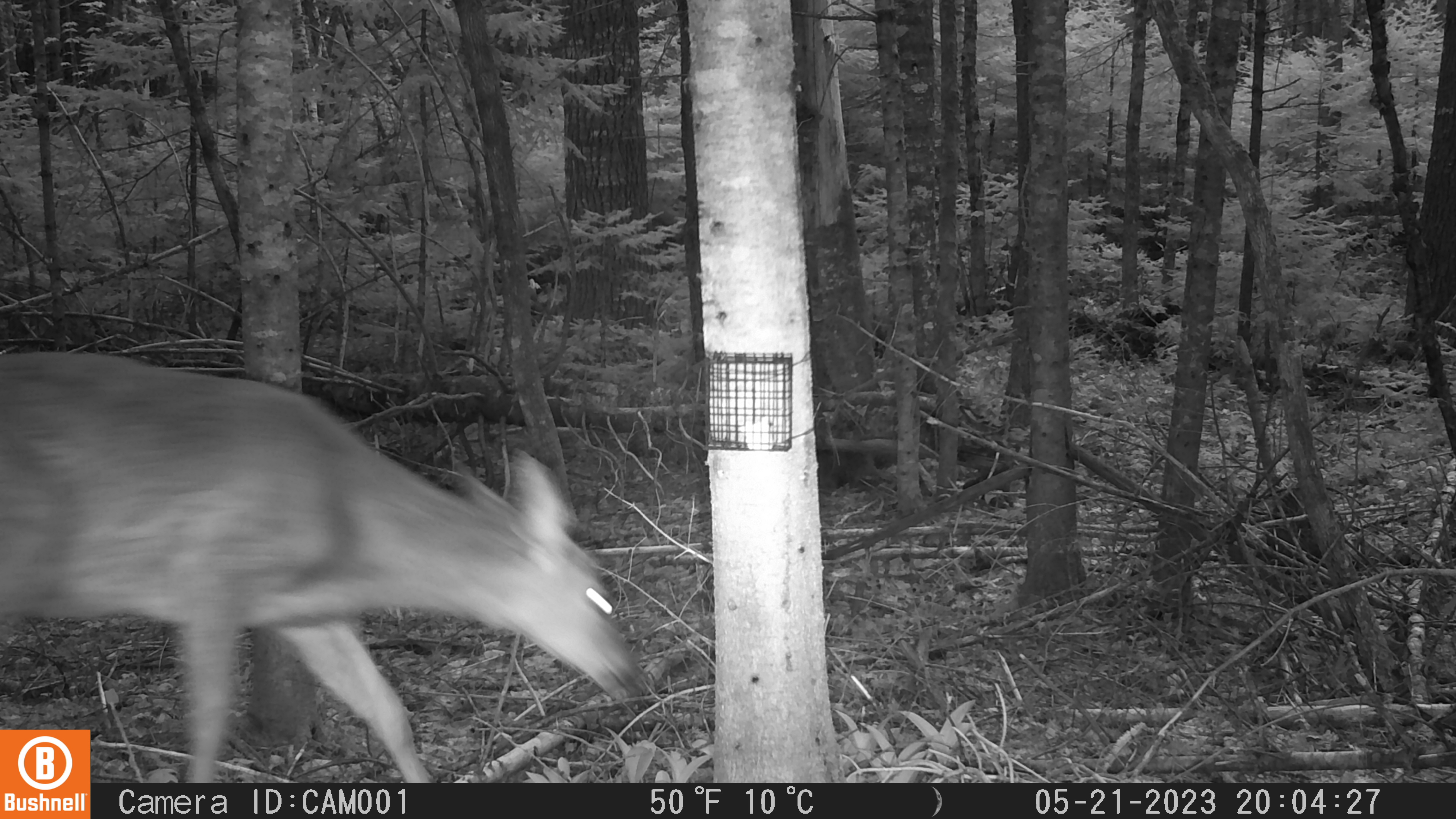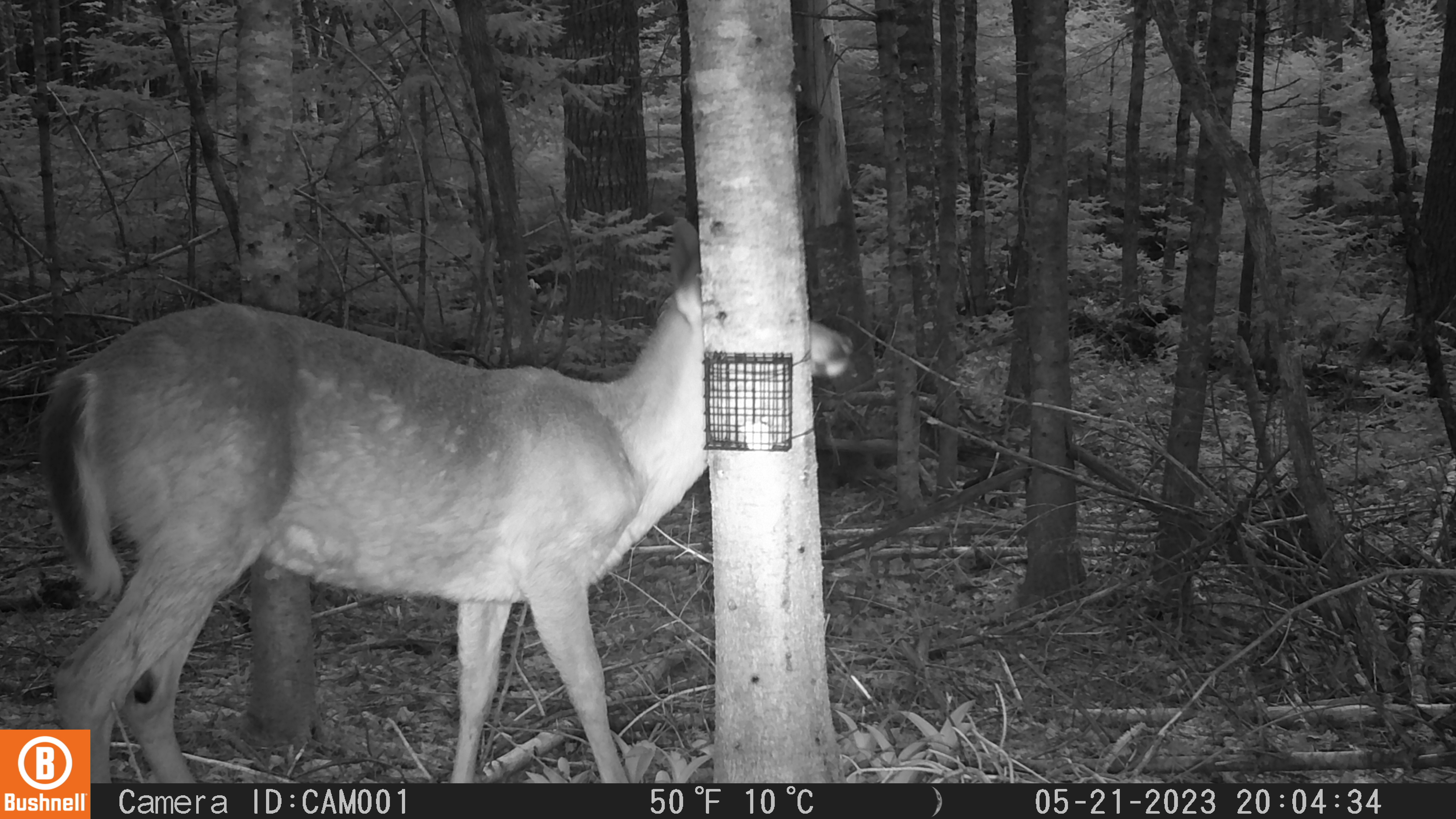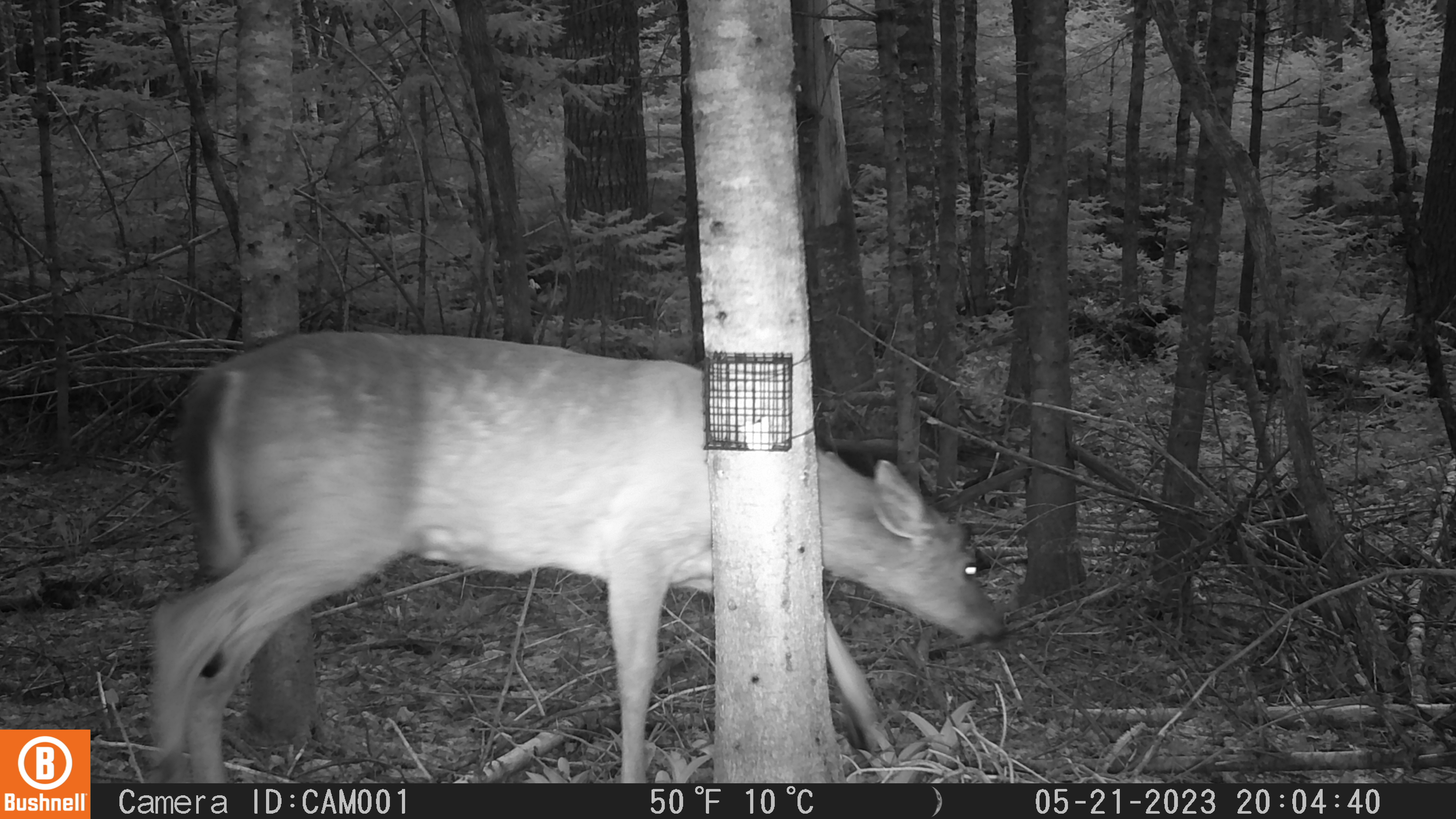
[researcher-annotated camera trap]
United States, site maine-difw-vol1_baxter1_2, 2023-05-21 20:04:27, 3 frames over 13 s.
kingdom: Animalia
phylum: Chordata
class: Mammalia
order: Artiodactyla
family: Cervidae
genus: Odocoileus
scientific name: Odocoileus virginianus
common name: white-tailed deer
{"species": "white-tailed deer (Odocoileus virginianus)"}